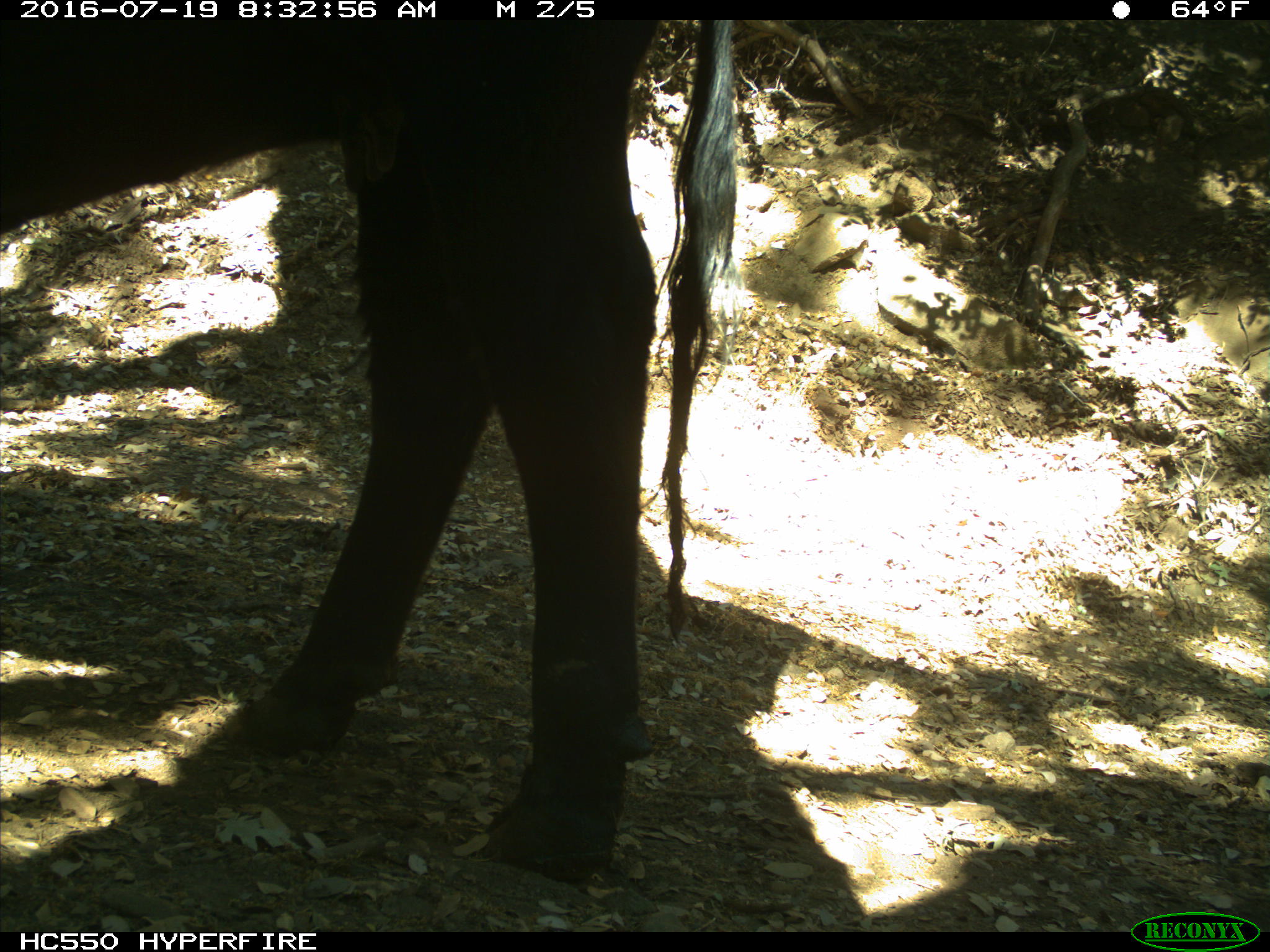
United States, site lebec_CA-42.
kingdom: Animalia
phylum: Chordata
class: Mammalia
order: Artiodactyla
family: Bovidae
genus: Bos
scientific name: Bos taurus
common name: domestic cow